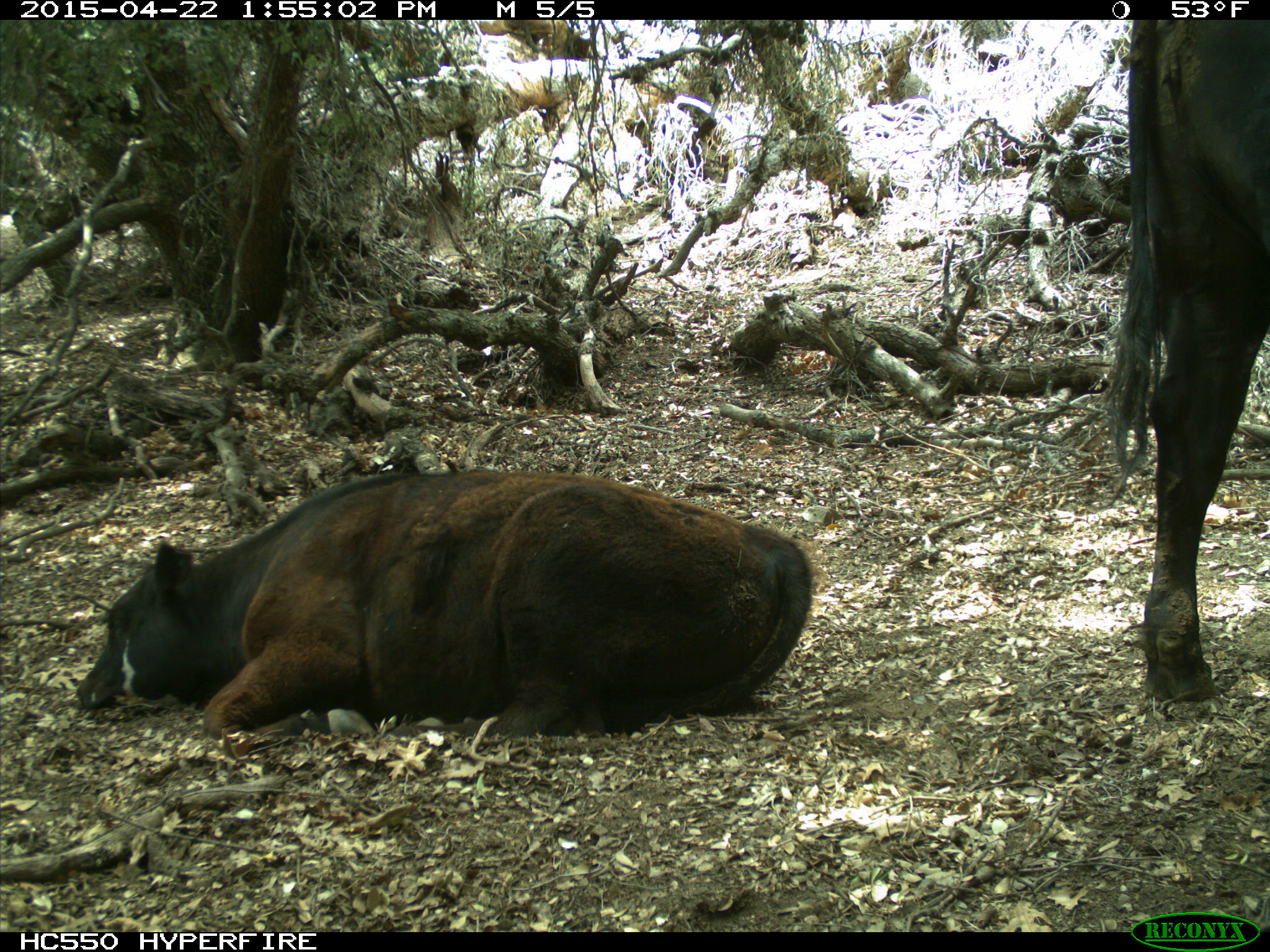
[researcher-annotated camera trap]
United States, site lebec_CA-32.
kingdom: Animalia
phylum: Chordata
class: Mammalia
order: Artiodactyla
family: Bovidae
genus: Bos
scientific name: Bos taurus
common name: domestic cow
Bos taurus (domestic cow).